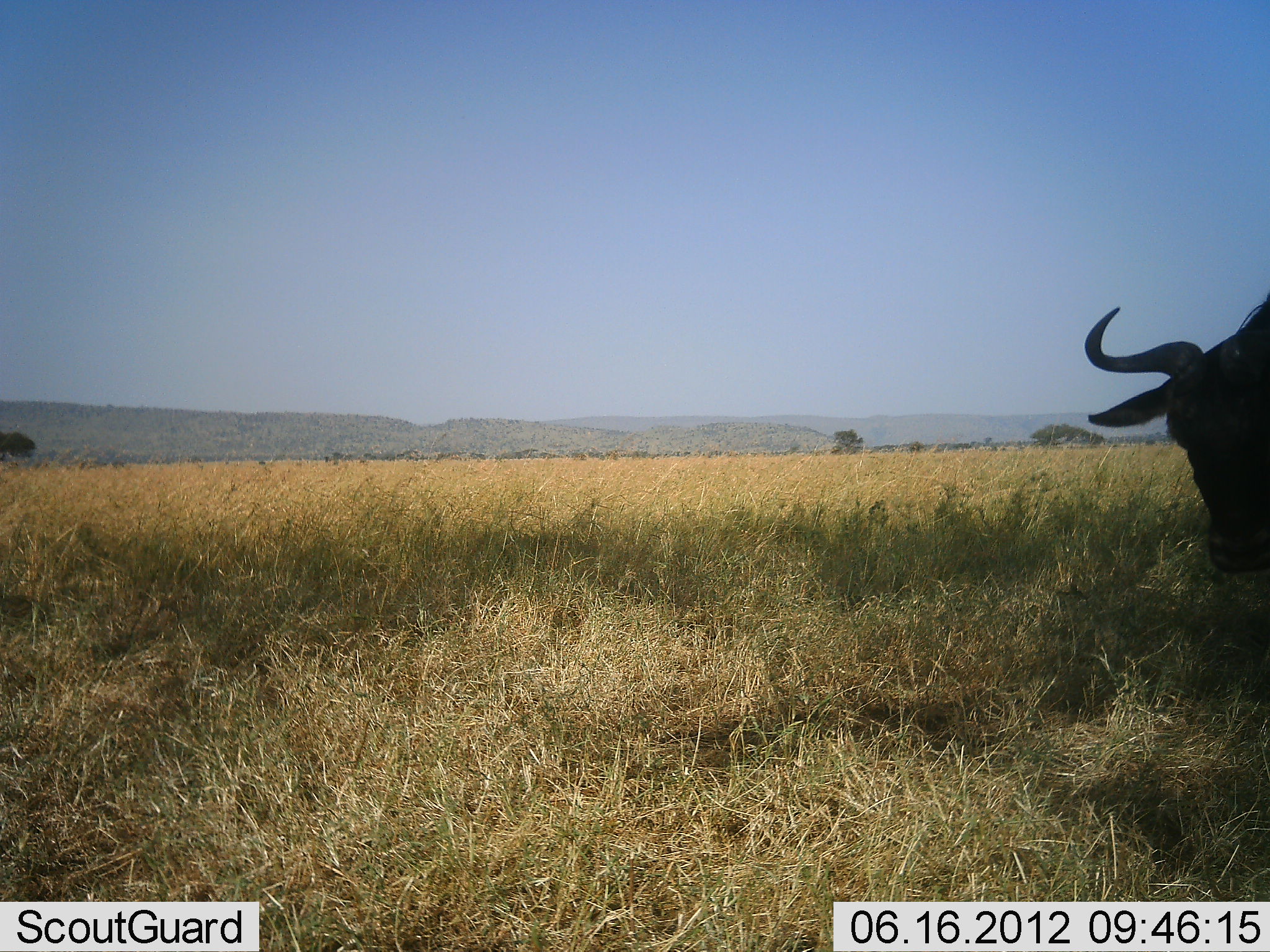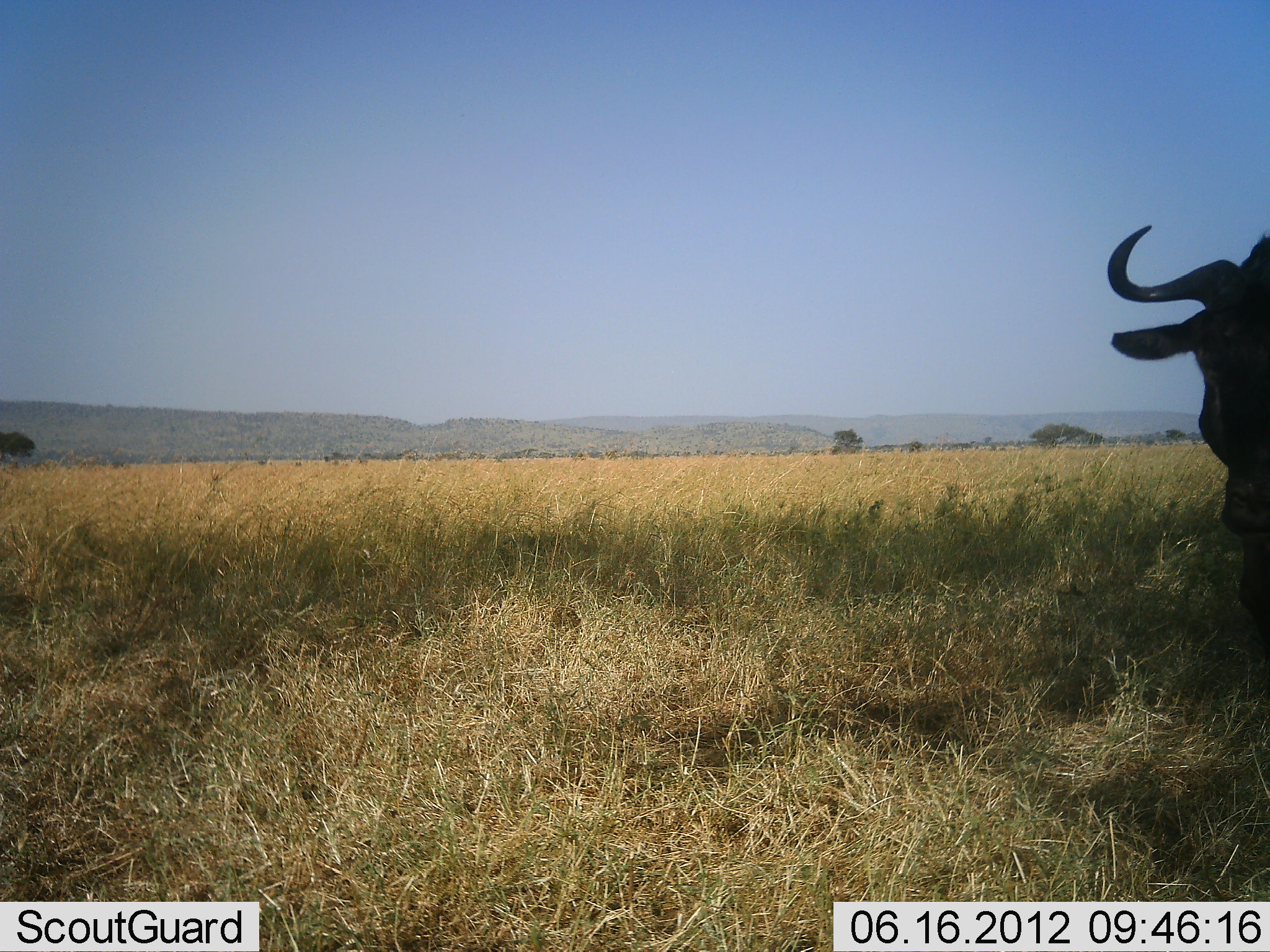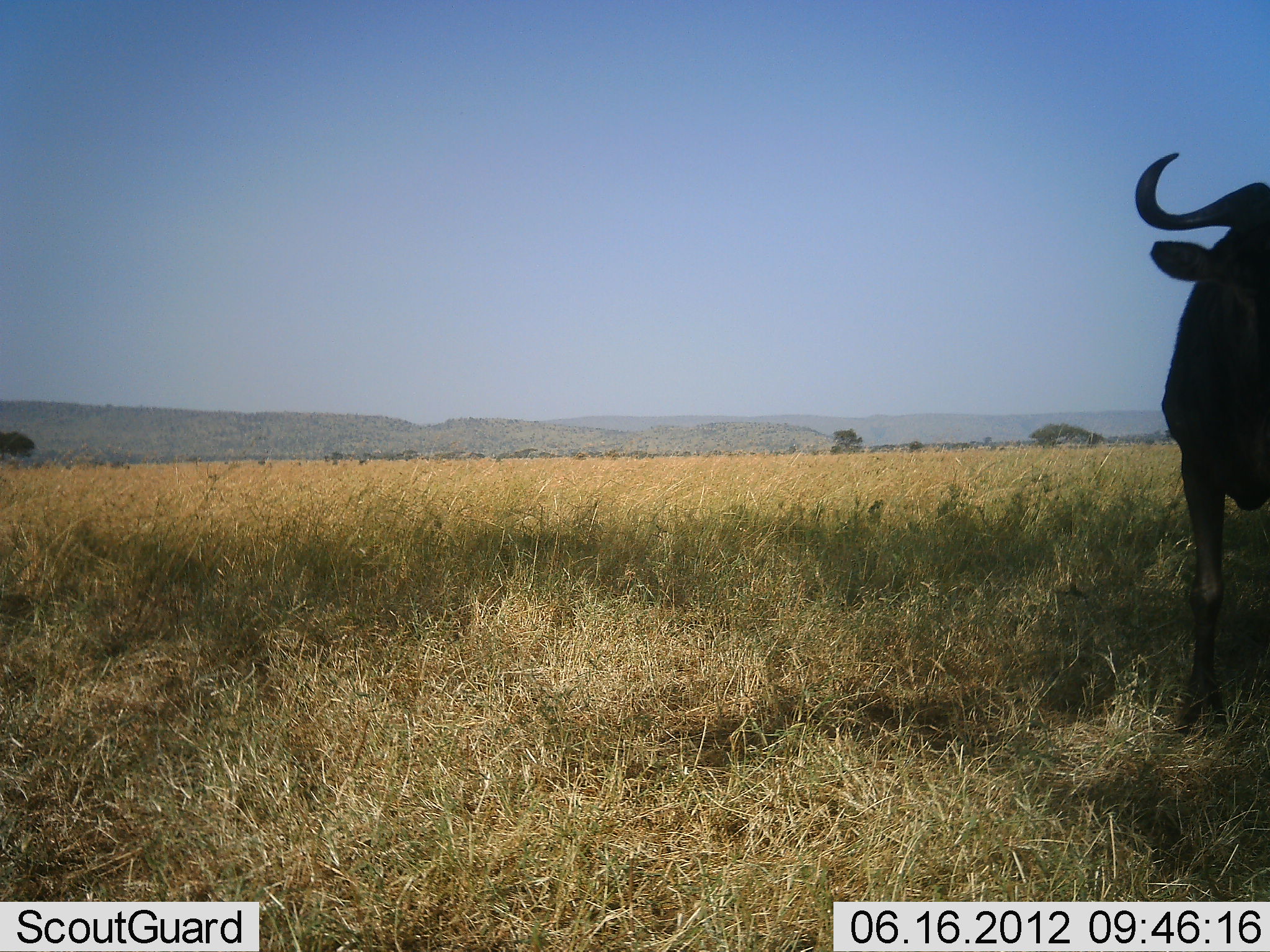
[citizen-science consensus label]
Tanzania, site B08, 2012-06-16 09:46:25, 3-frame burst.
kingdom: Animalia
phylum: Chordata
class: Mammalia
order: Artiodactyla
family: Bovidae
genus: Connochaetes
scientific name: Connochaetes taurinus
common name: blue wildebeest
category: wildebeest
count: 1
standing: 40%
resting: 0%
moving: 60%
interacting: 0%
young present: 0%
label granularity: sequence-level